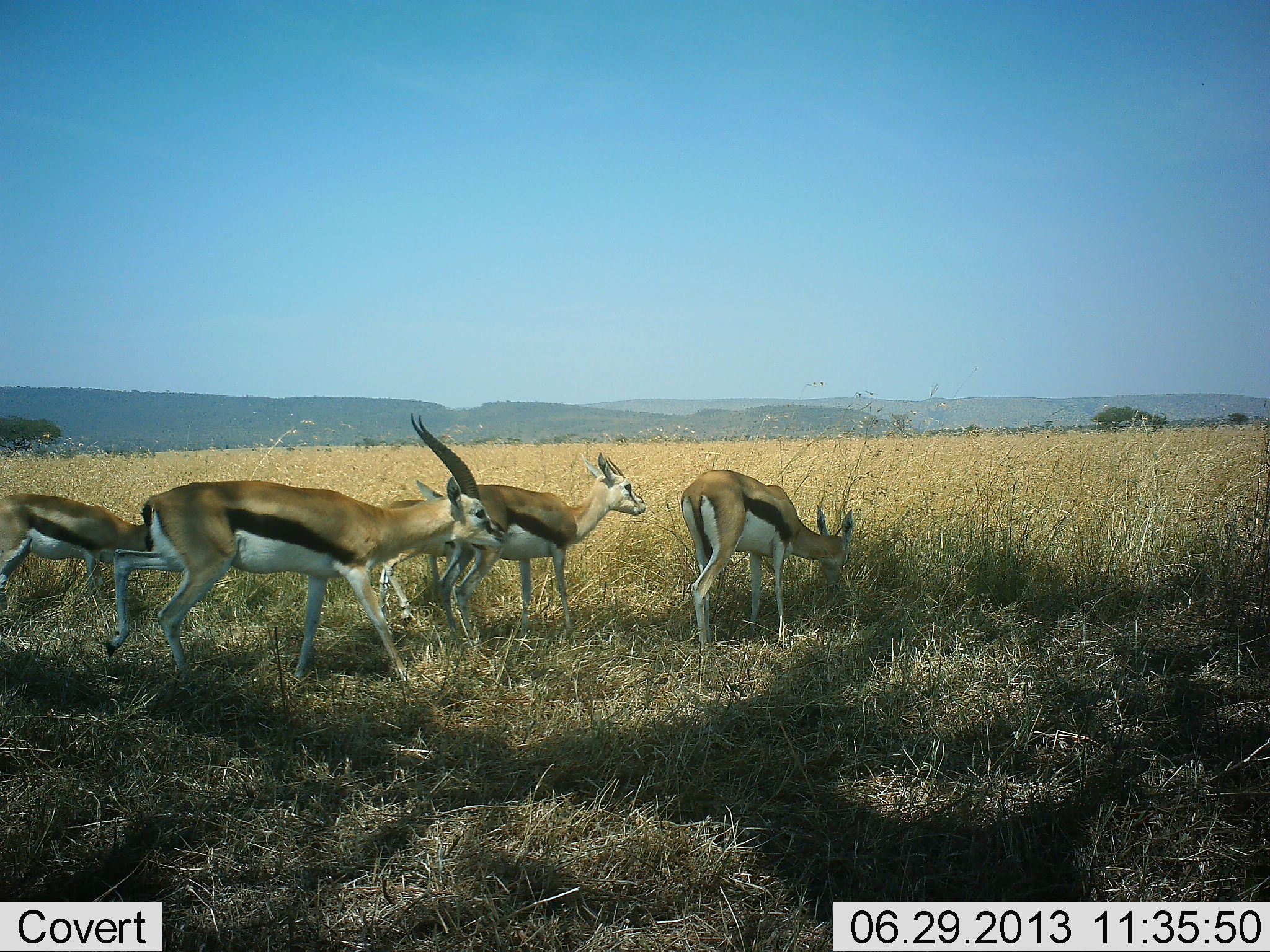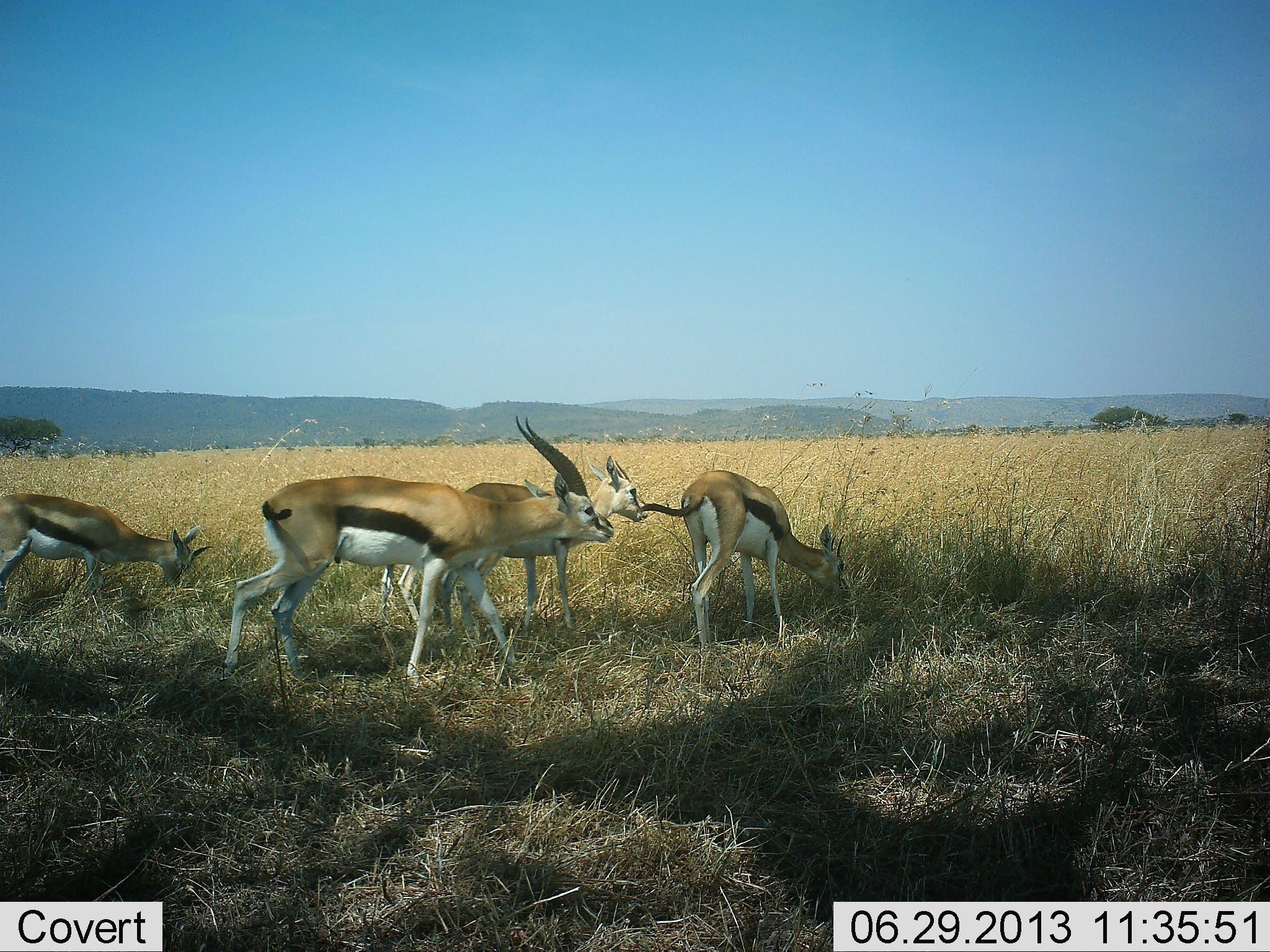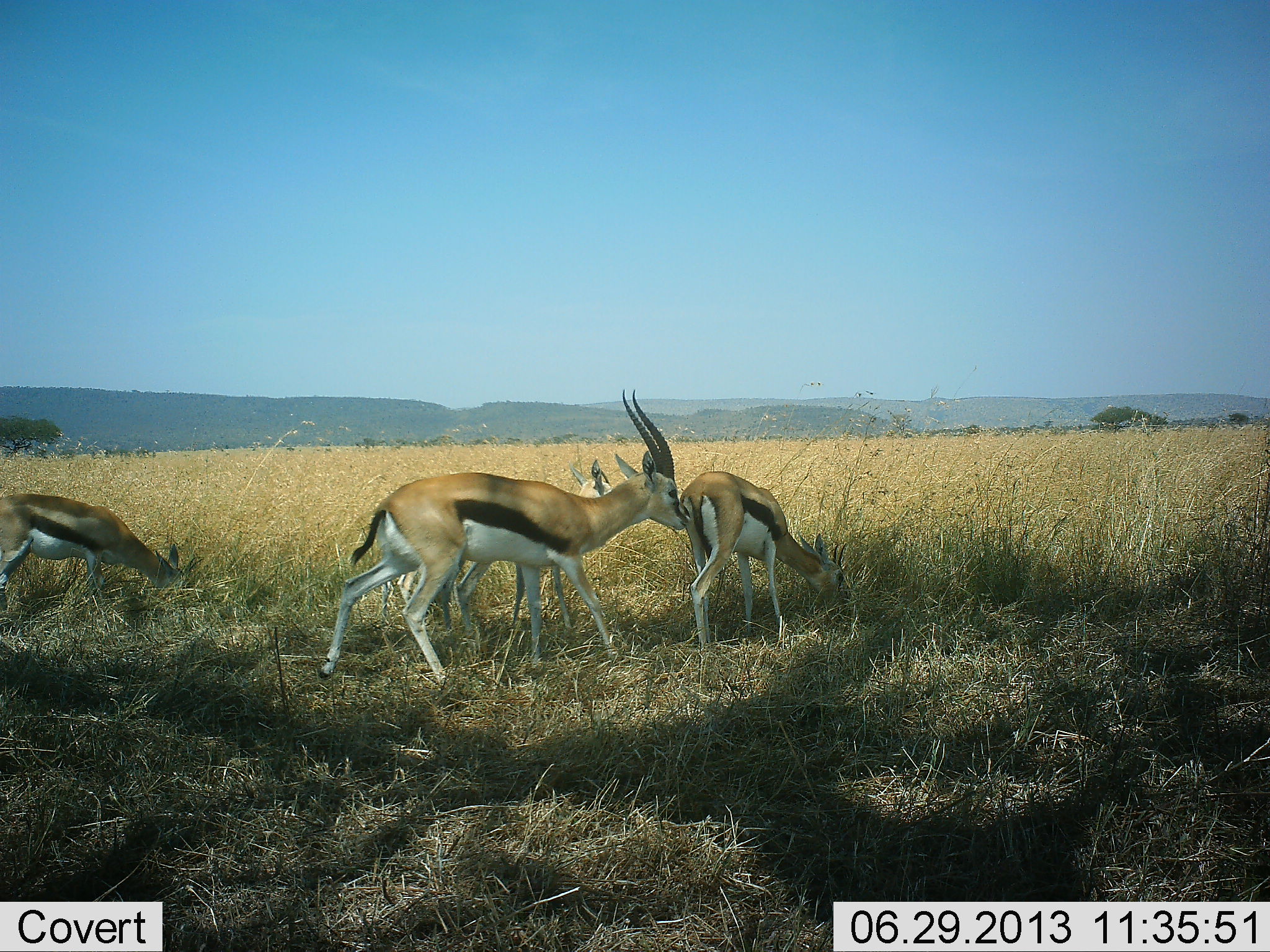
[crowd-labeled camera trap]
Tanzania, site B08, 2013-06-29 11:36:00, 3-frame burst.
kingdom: Animalia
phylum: Chordata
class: Mammalia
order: Artiodactyla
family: Bovidae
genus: Eudorcas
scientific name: Eudorcas thomsonii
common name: thomson's gazelle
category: gazellethomsons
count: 4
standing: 40%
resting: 0%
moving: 88%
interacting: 4%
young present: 16%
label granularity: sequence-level